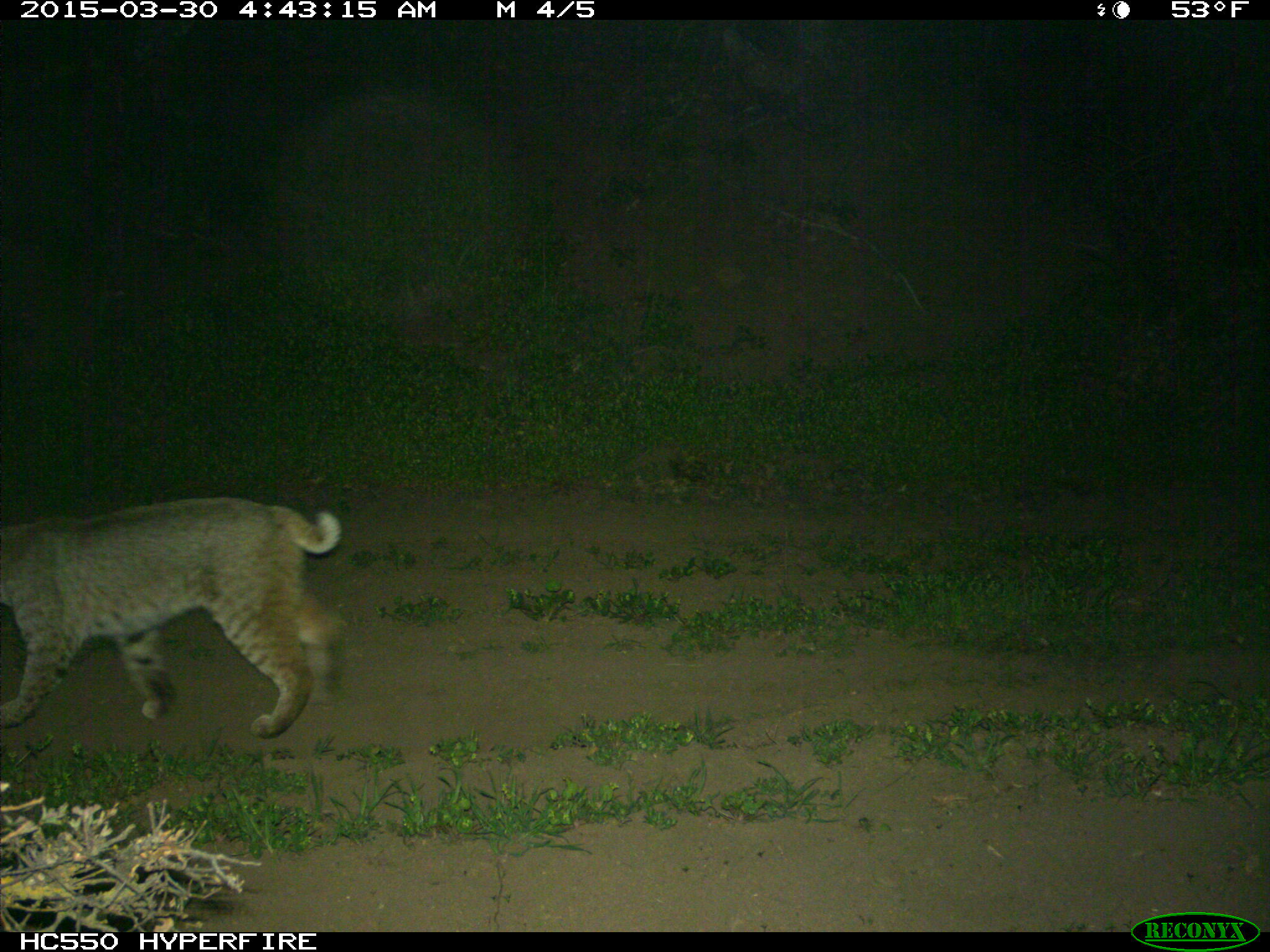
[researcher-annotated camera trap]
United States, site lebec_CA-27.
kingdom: Animalia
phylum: Chordata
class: Mammalia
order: Carnivora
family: Felidae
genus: Lynx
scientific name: Lynx rufus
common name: bobcat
Lynx rufus (bobcat).